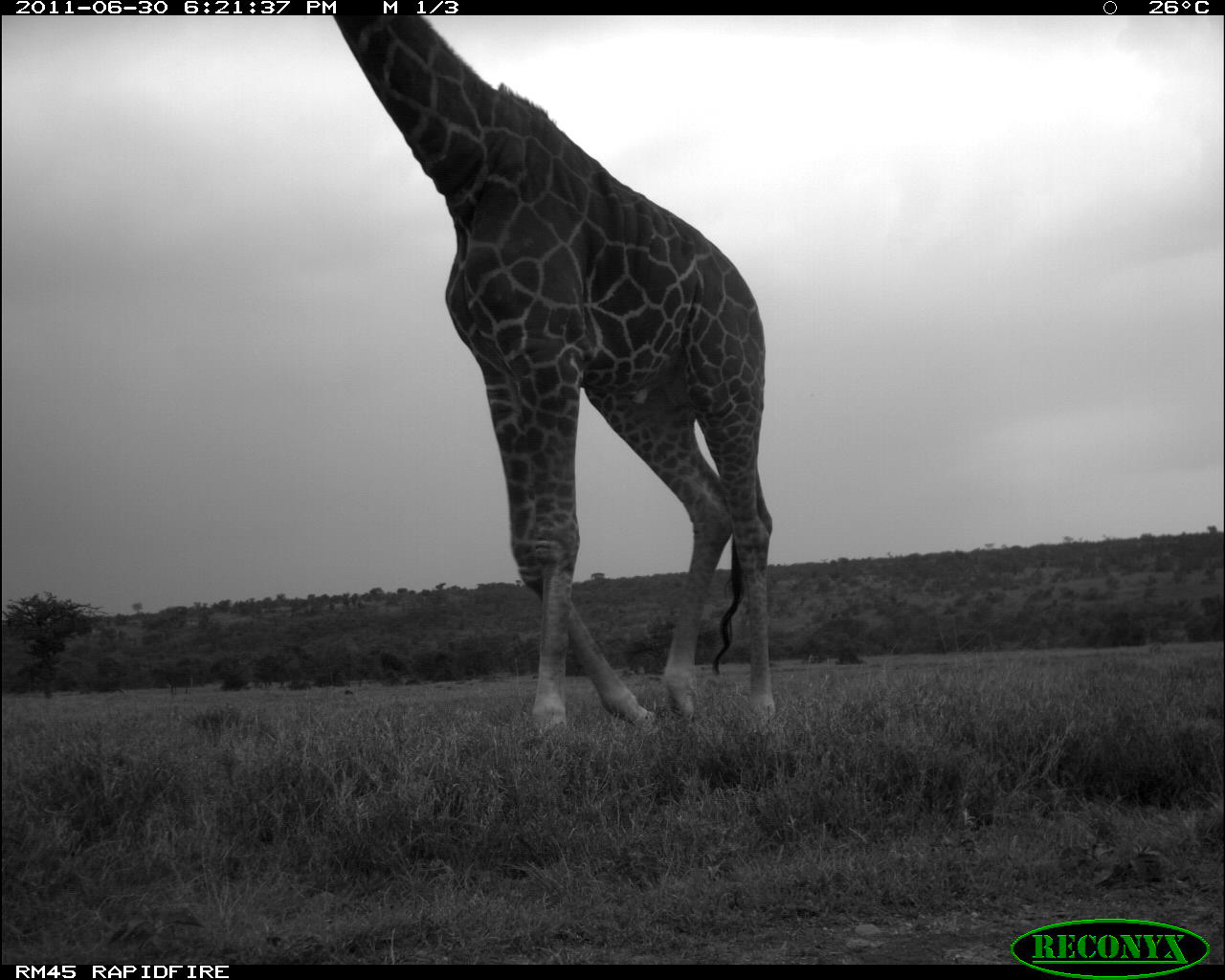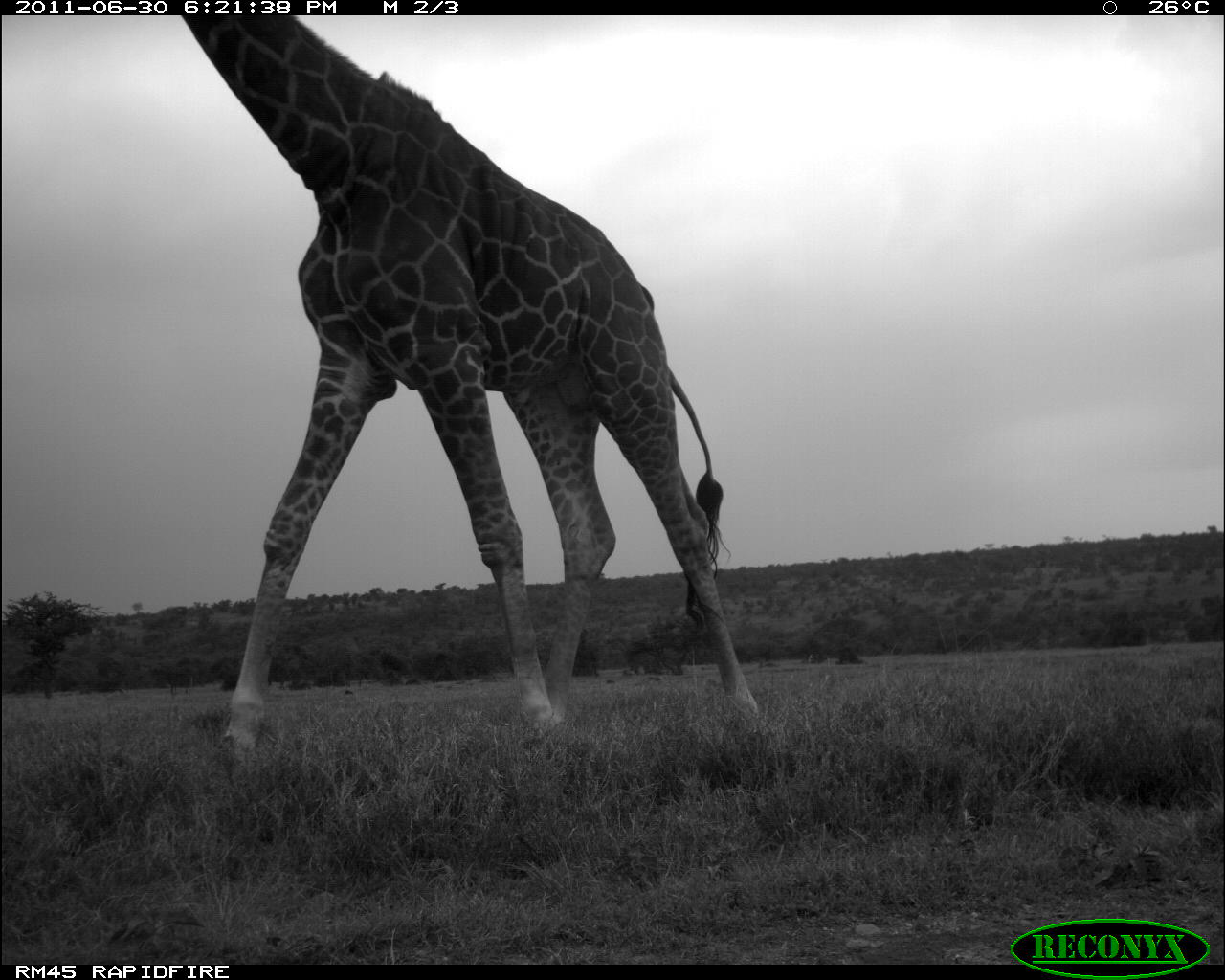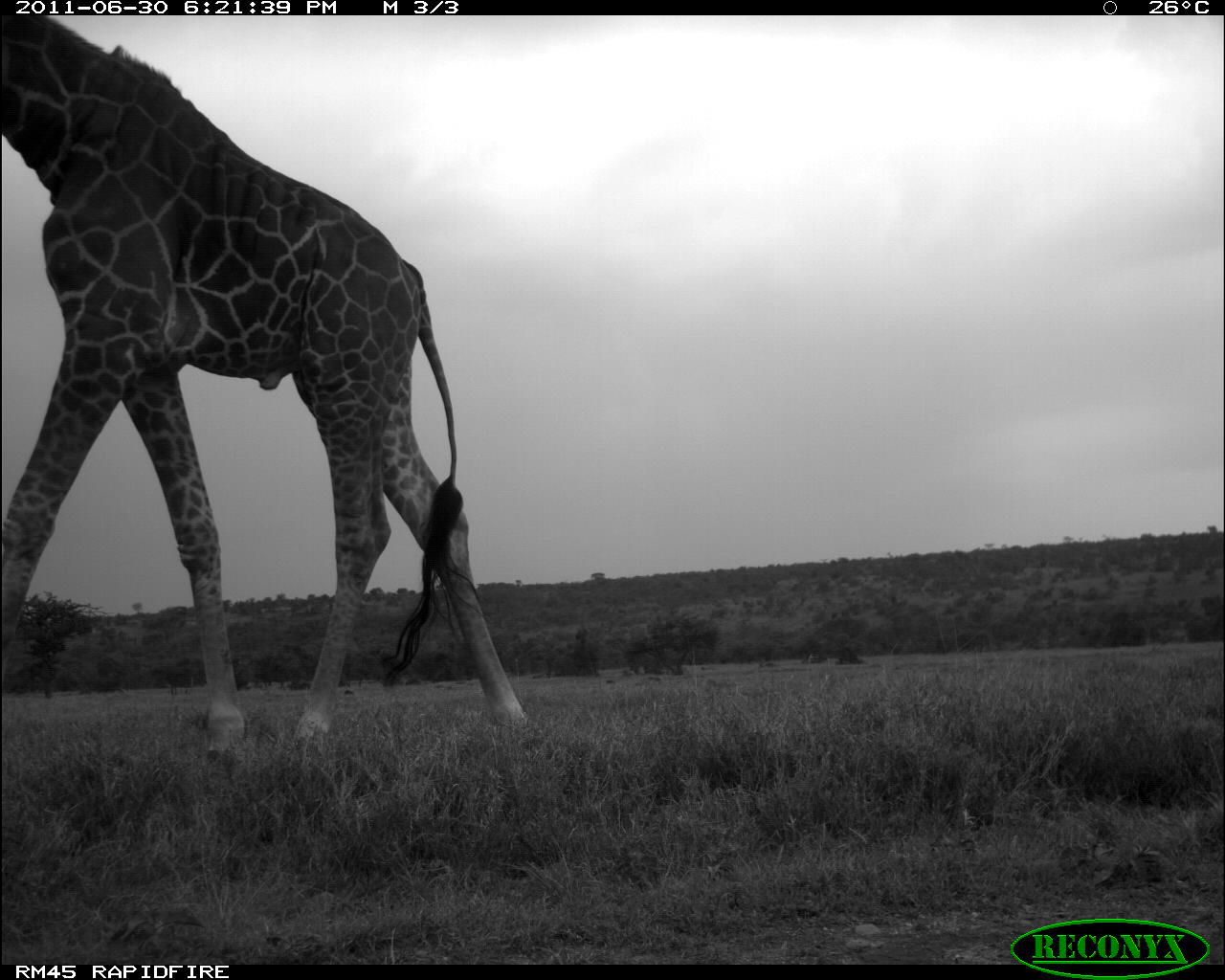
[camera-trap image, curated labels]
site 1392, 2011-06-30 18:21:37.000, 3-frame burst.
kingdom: Animalia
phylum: Chordata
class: Mammalia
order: Artiodactyla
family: Giraffidae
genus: Giraffa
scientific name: Giraffa camelopardalis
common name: giraffe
Giraffa camelopardalis (giraffe), count 1.